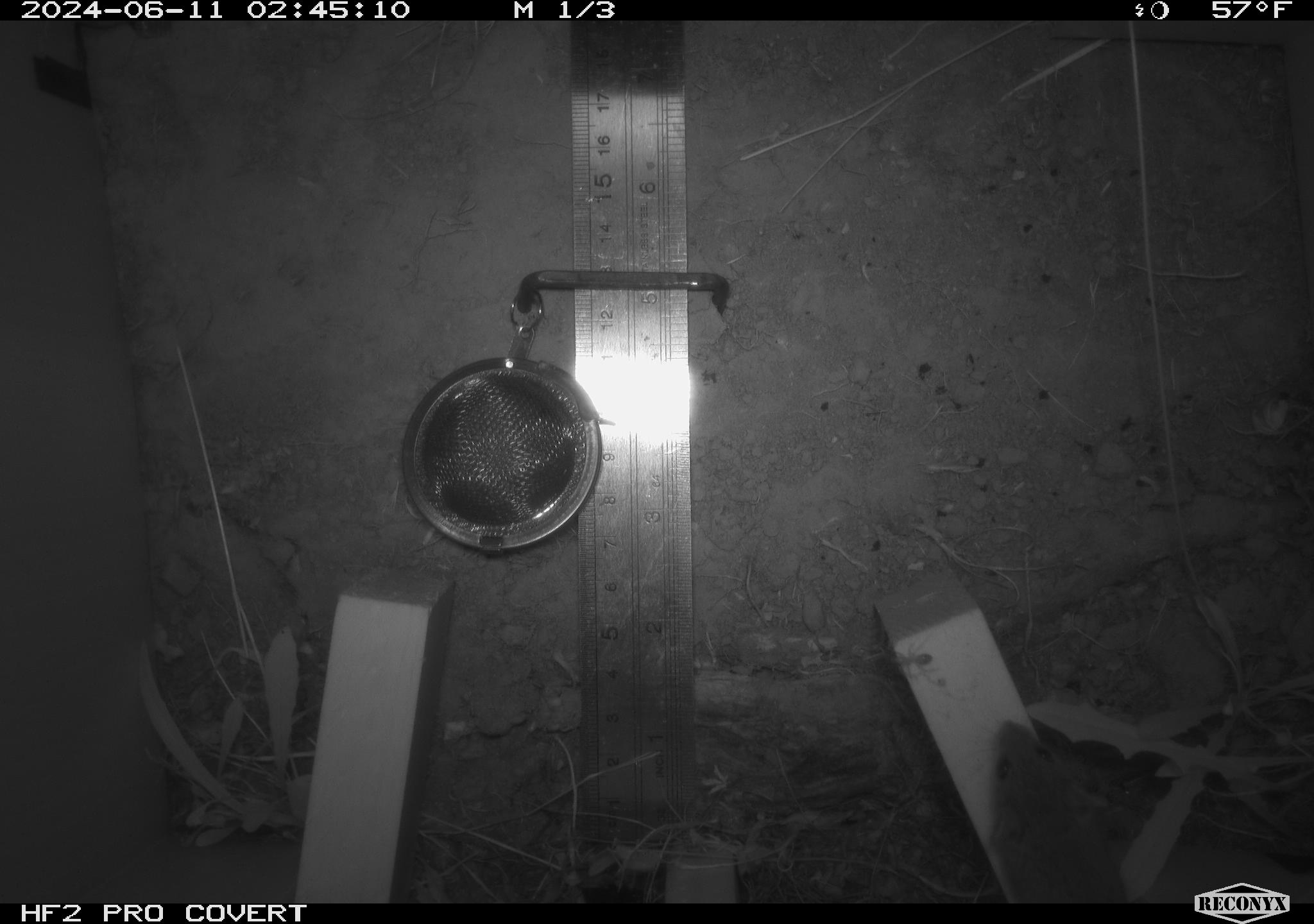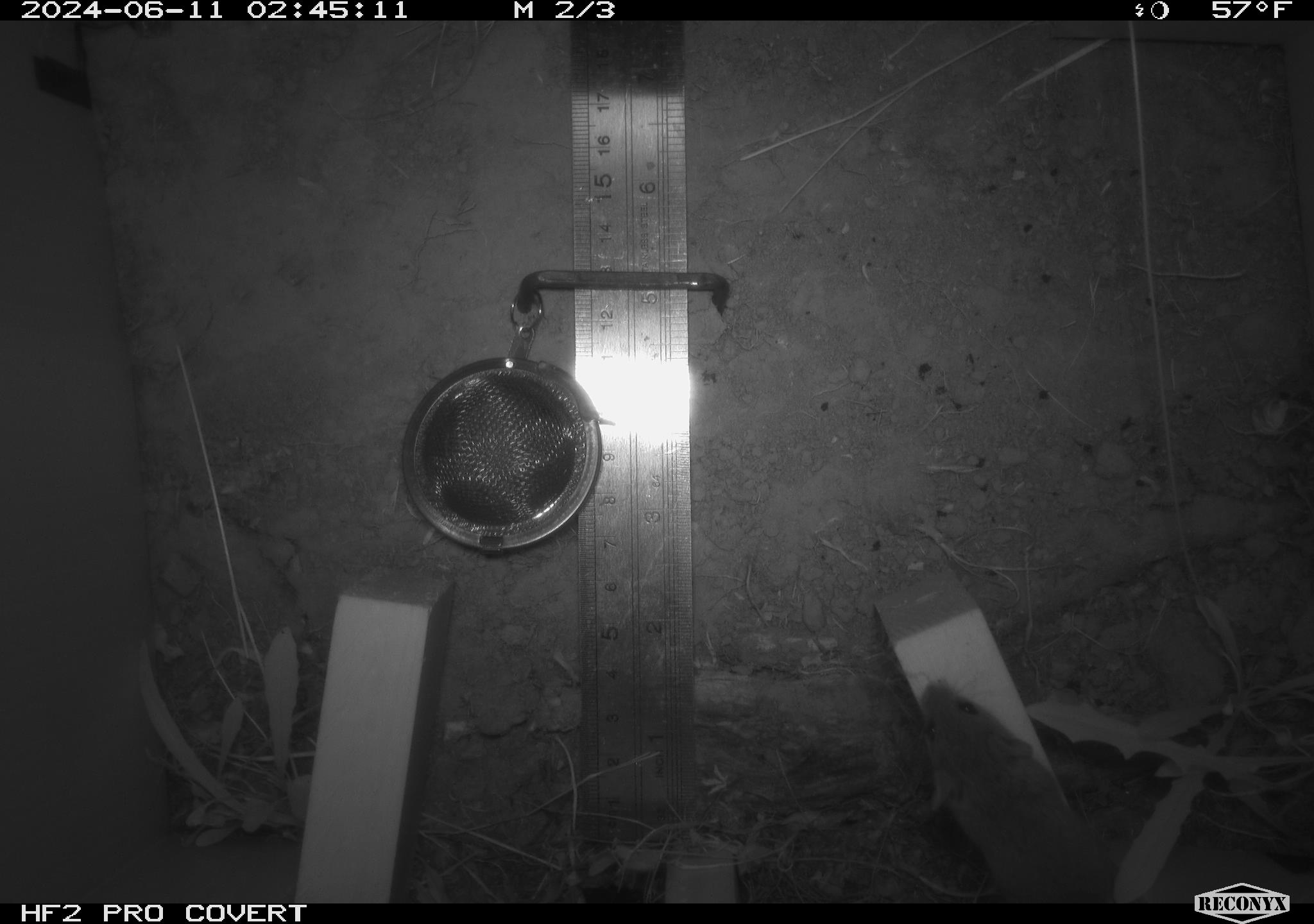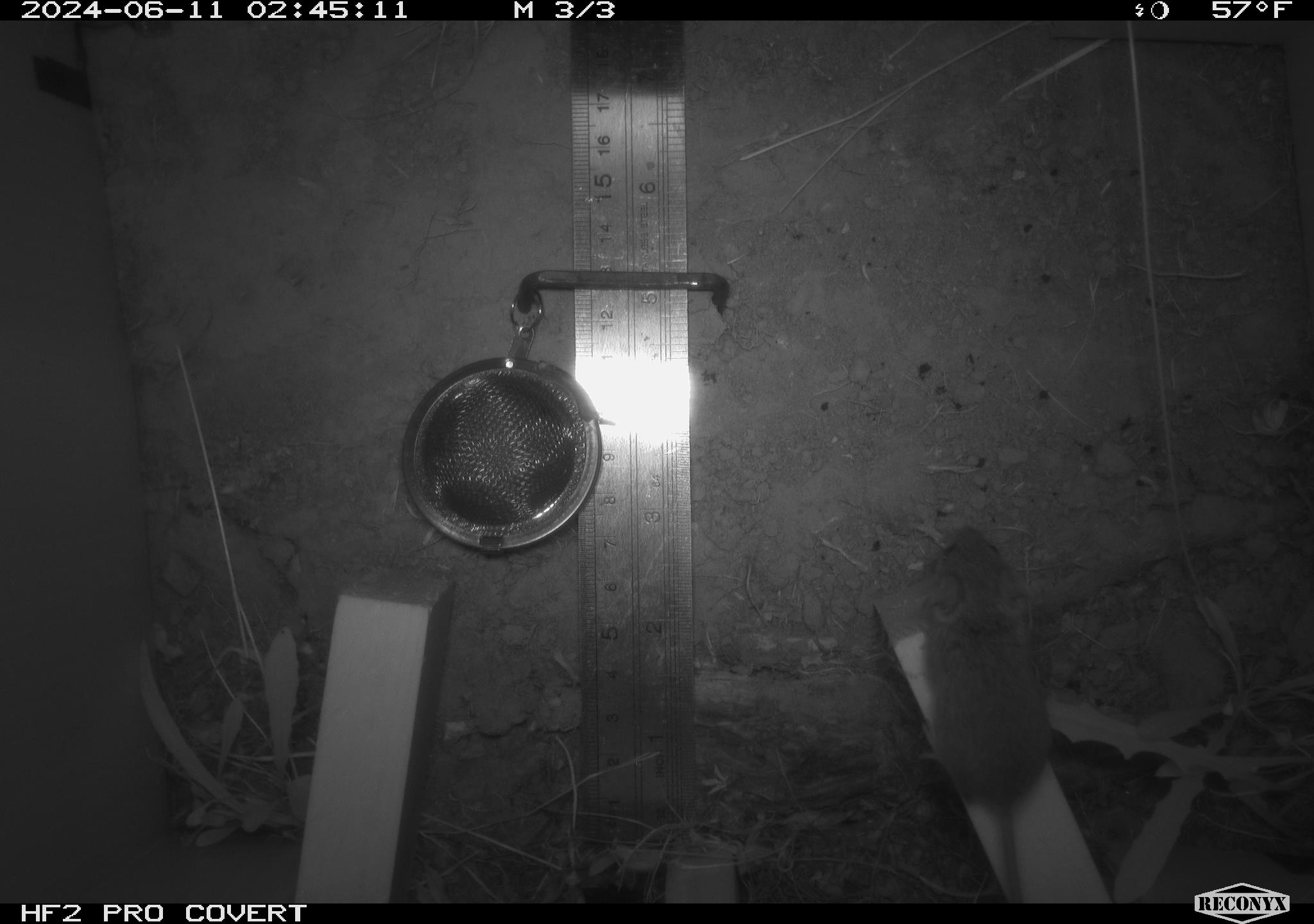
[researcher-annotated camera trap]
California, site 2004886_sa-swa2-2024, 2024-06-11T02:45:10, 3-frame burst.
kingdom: Animalia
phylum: Chordata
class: Mammalia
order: Rodentia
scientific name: Rodentia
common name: mouse species